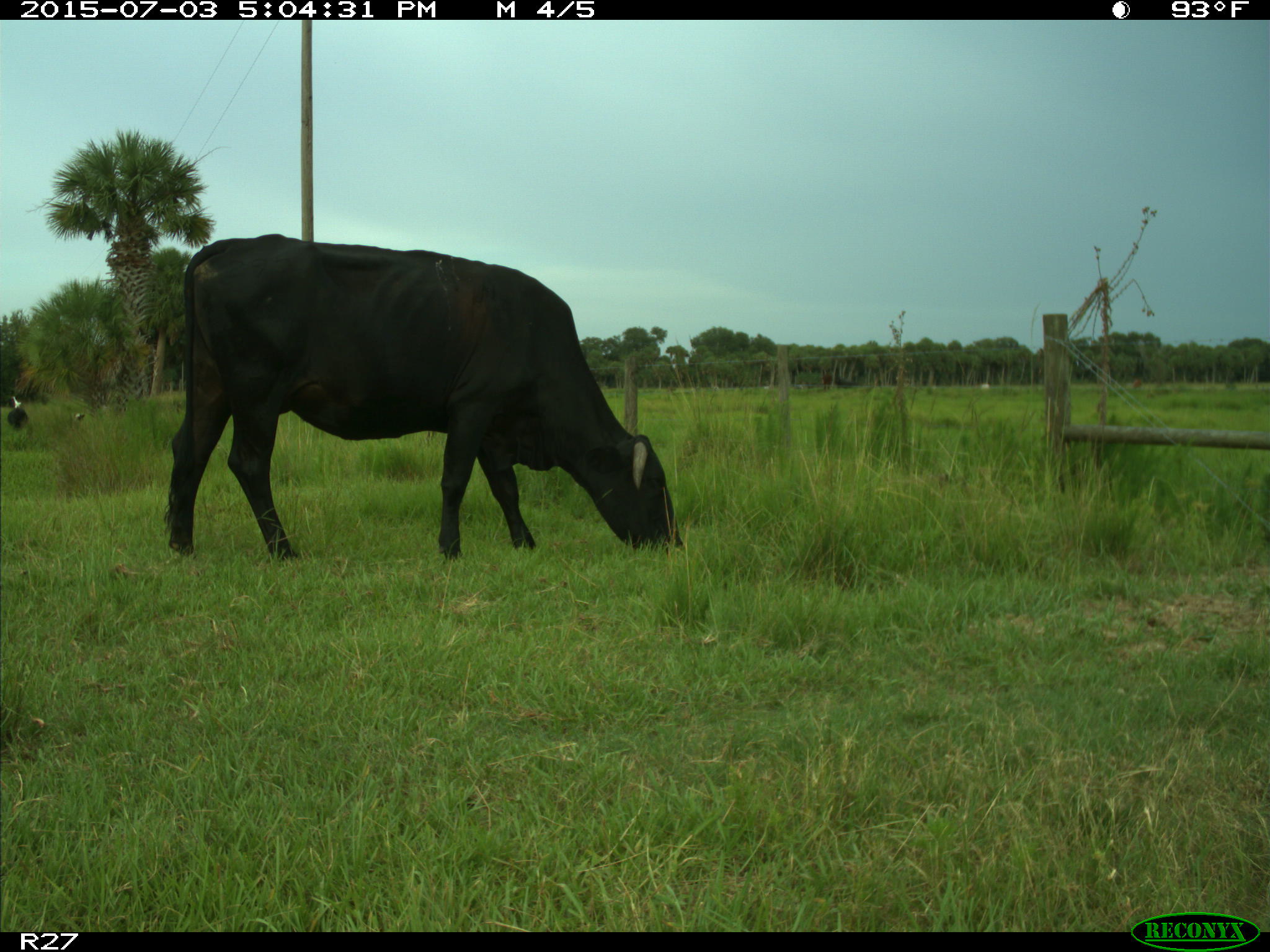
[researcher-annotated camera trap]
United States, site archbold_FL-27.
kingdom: Animalia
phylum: Chordata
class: Mammalia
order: Artiodactyla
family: Bovidae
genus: Bos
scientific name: Bos taurus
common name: domestic cow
Bos taurus (domestic cow).